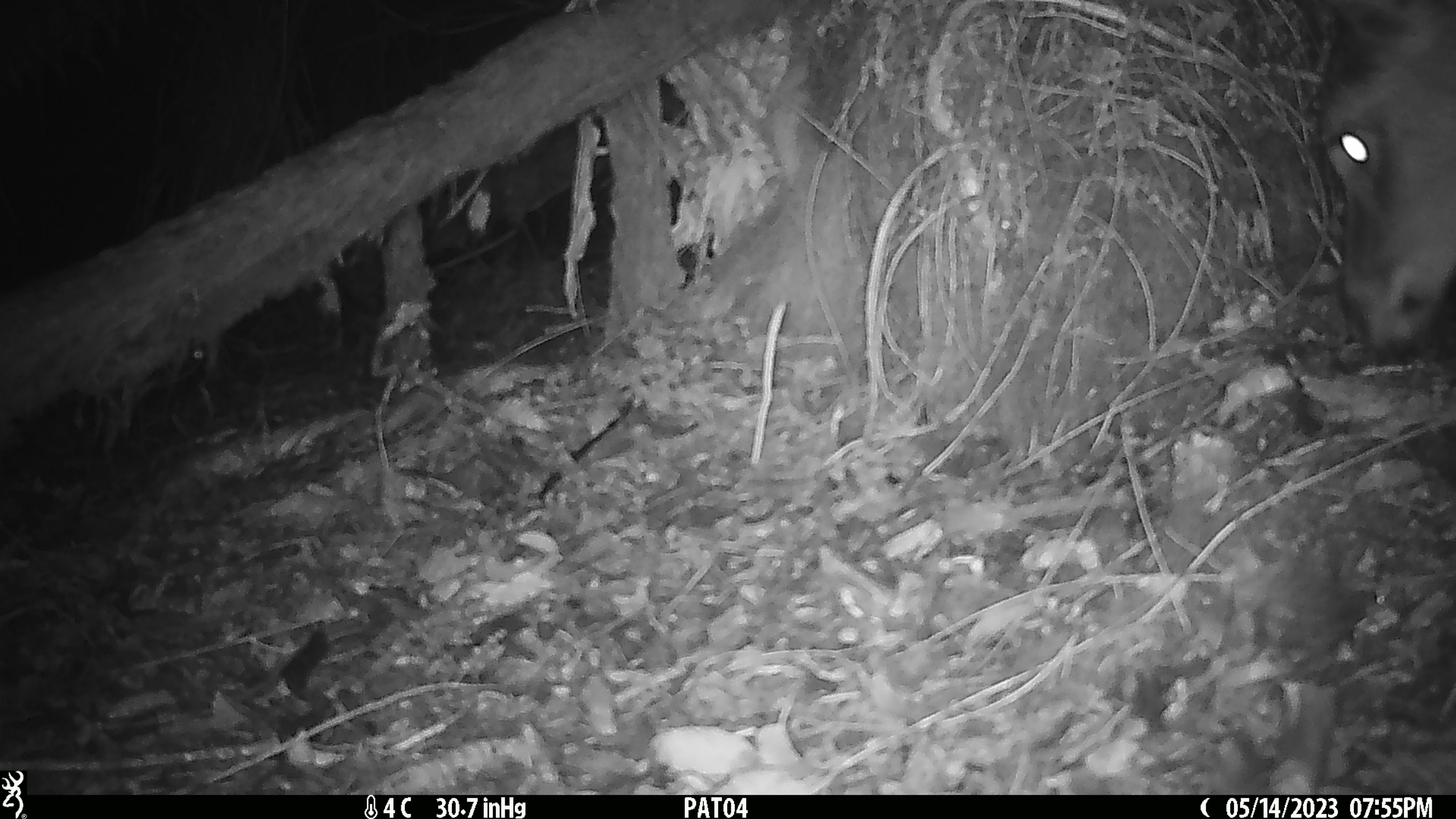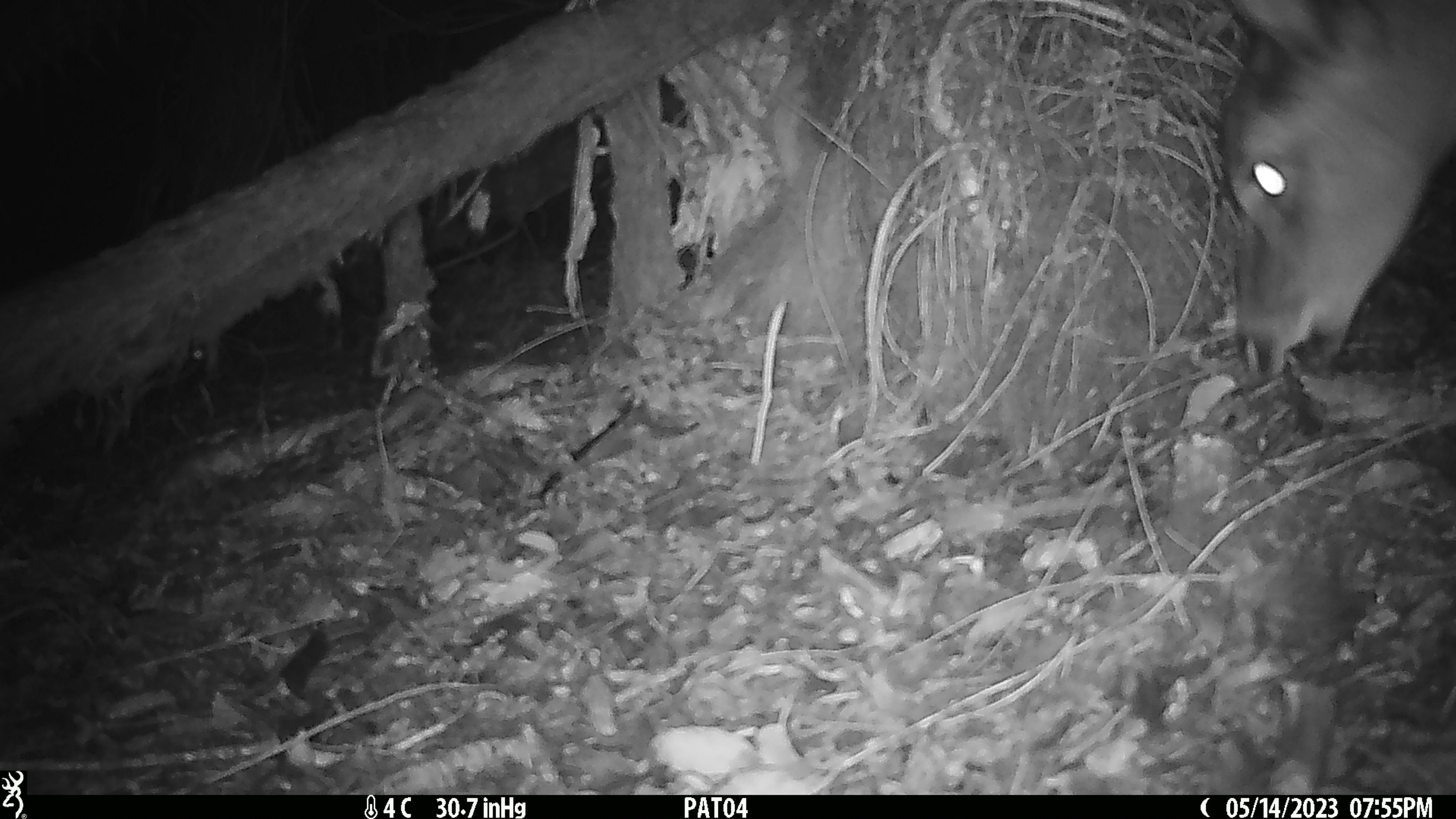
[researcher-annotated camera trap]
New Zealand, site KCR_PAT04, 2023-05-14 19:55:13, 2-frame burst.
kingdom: Animalia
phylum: Chordata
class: Mammalia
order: Artiodactyla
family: Cervidae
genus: Odocoileus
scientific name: Odocoileus virginianus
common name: white-tailed deer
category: white tailed deer